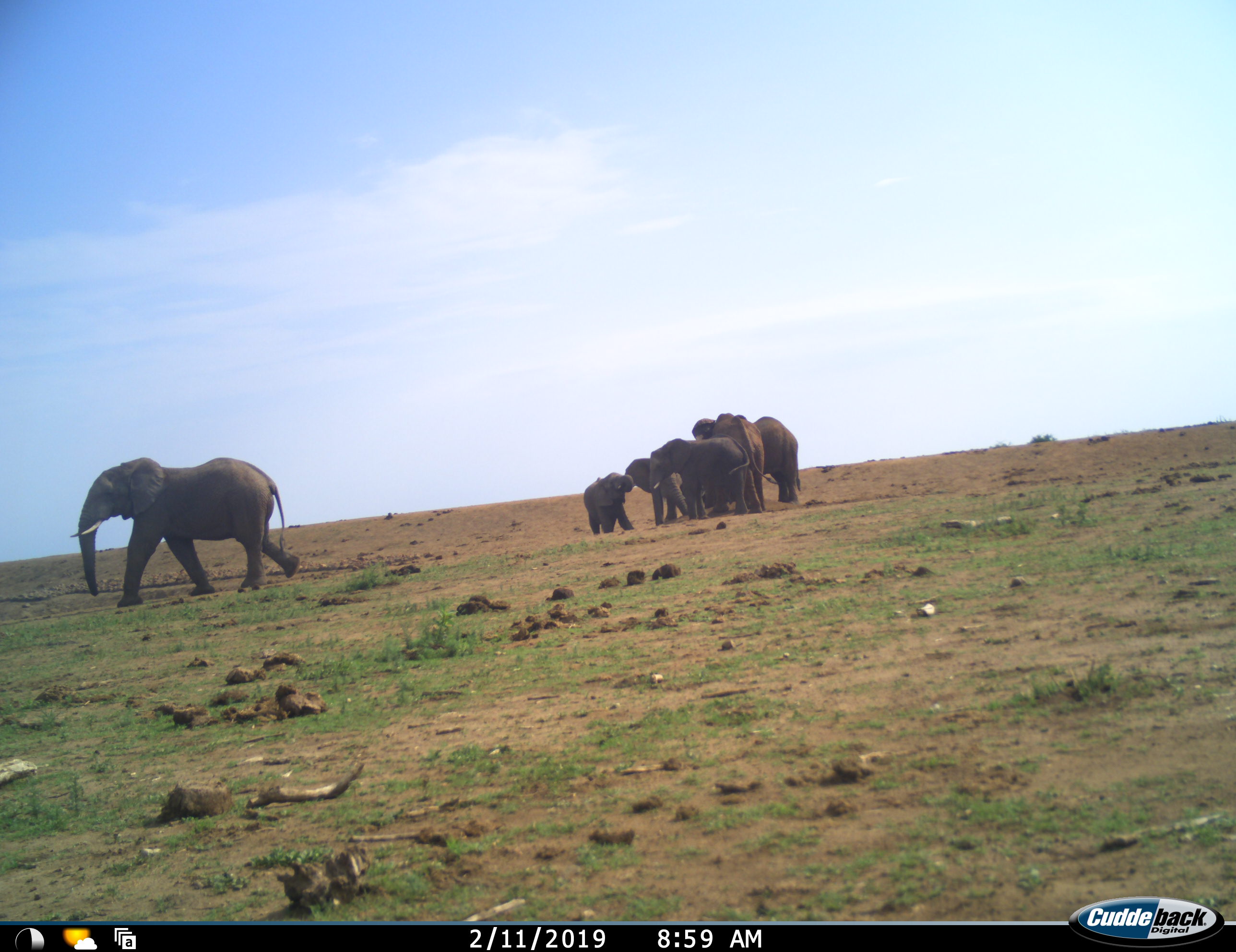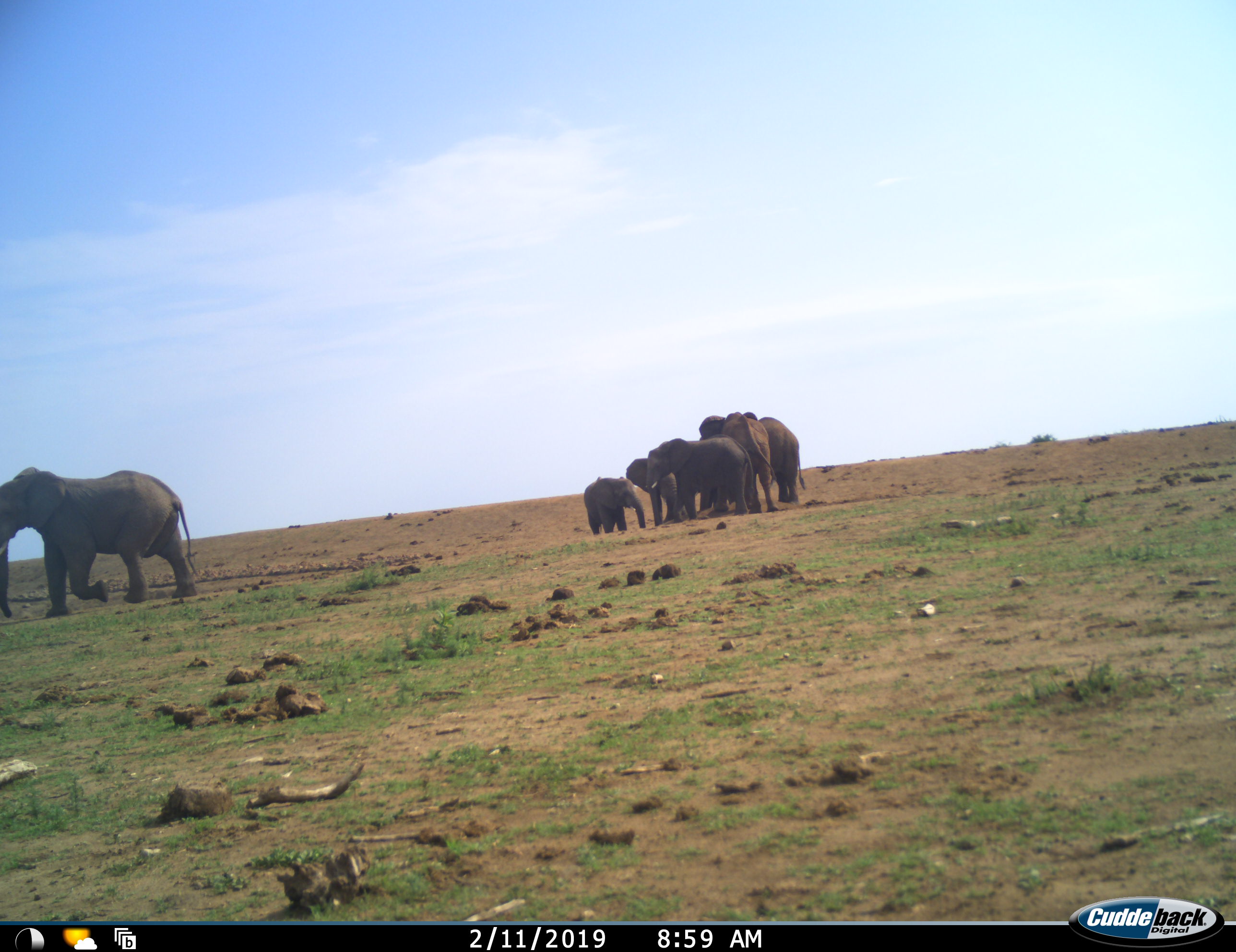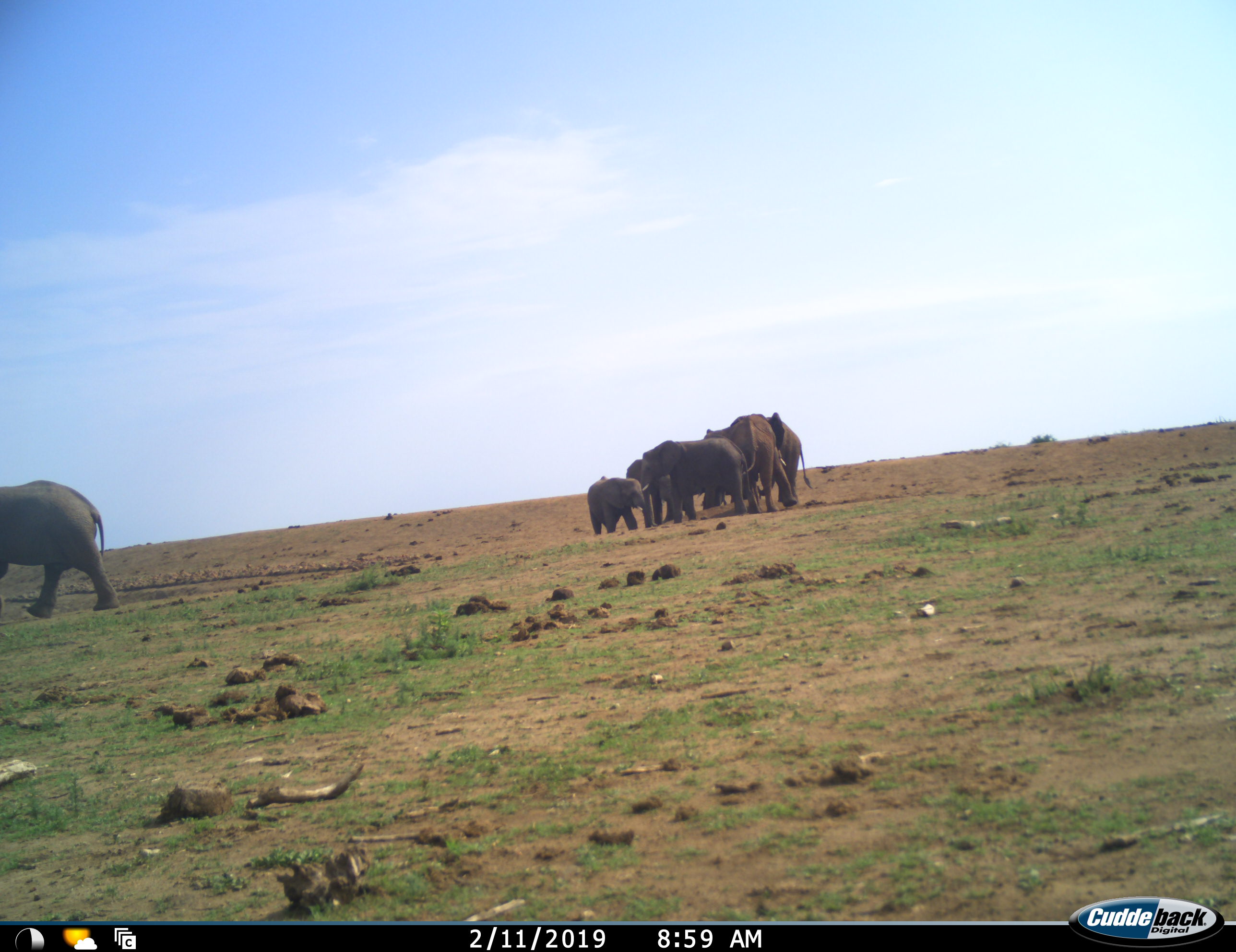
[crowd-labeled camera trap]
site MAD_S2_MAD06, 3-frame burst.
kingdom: Animalia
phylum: Chordata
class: Mammalia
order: Proboscidea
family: Elephantidae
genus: Loxodonta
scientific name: Loxodonta africana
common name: african bush elephant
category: elephant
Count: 6.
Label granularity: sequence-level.